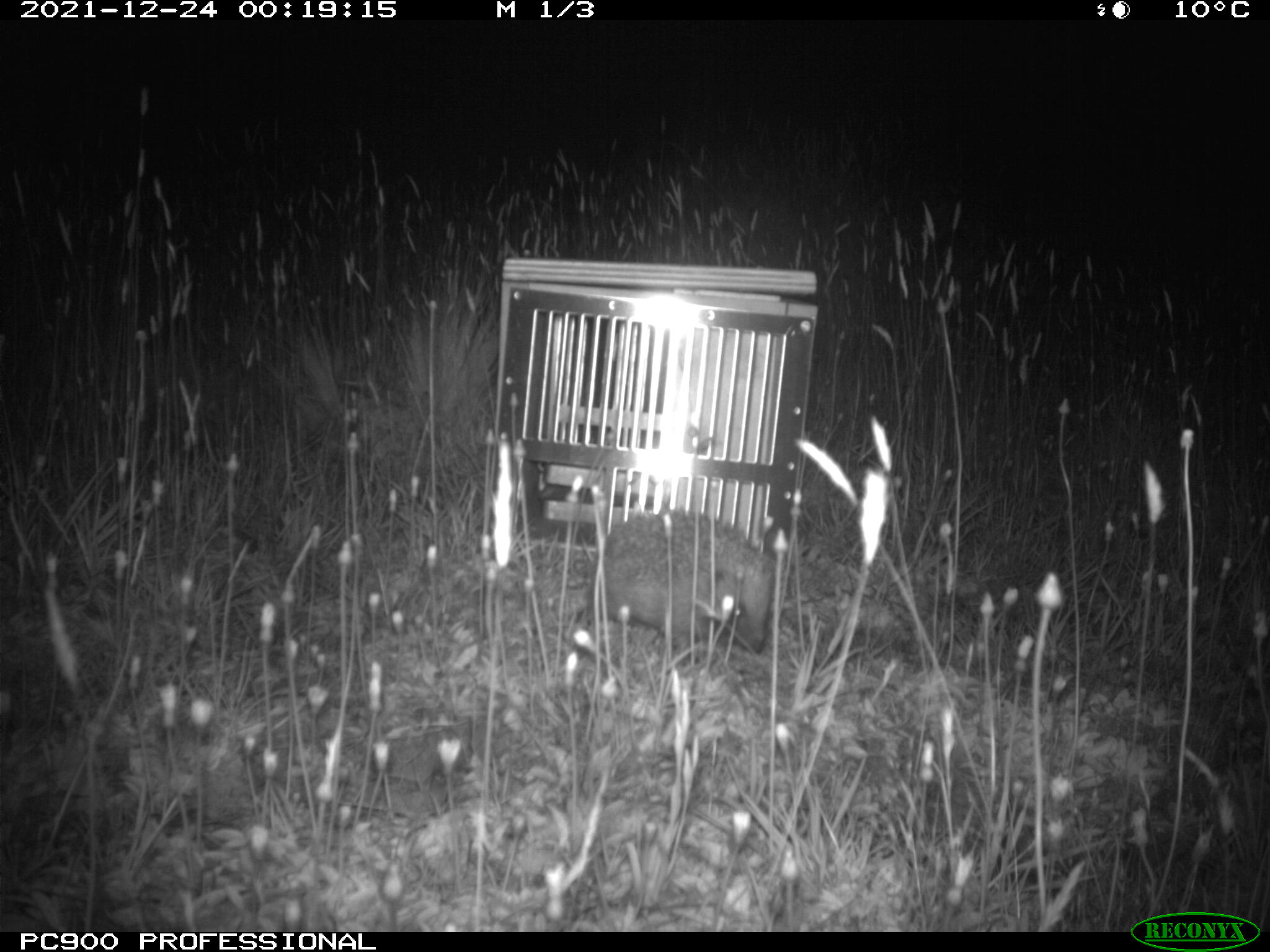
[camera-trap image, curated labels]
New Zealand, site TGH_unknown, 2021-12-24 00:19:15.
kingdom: Animalia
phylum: Chordata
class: Mammalia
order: Eulipotyphla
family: Erinaceidae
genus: Erinaceus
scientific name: Erinaceus europaeus europaeus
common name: european hedgehog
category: hedgehog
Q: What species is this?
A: Hedgehog (european hedgehog) (Erinaceus europaeus europaeus).